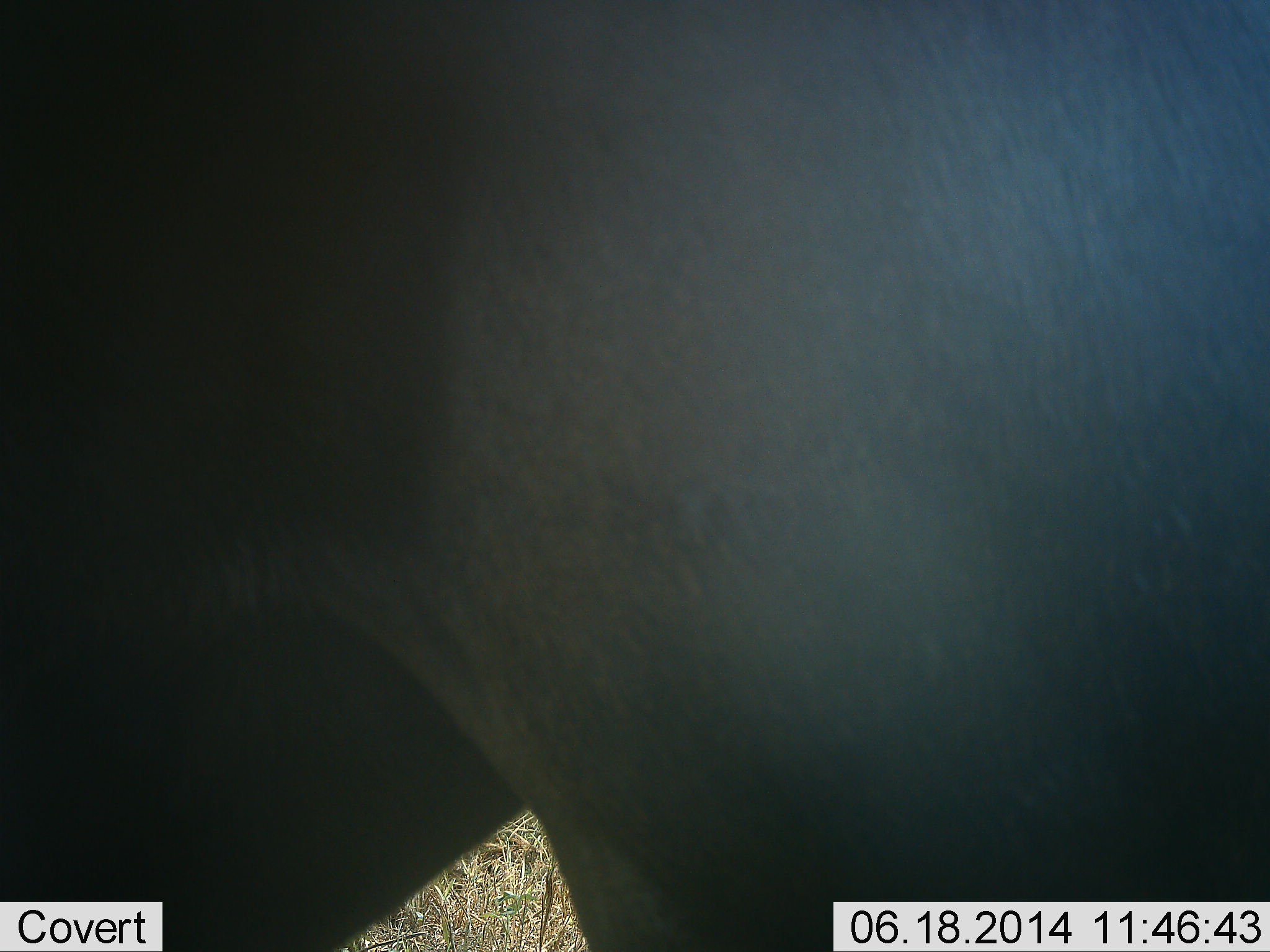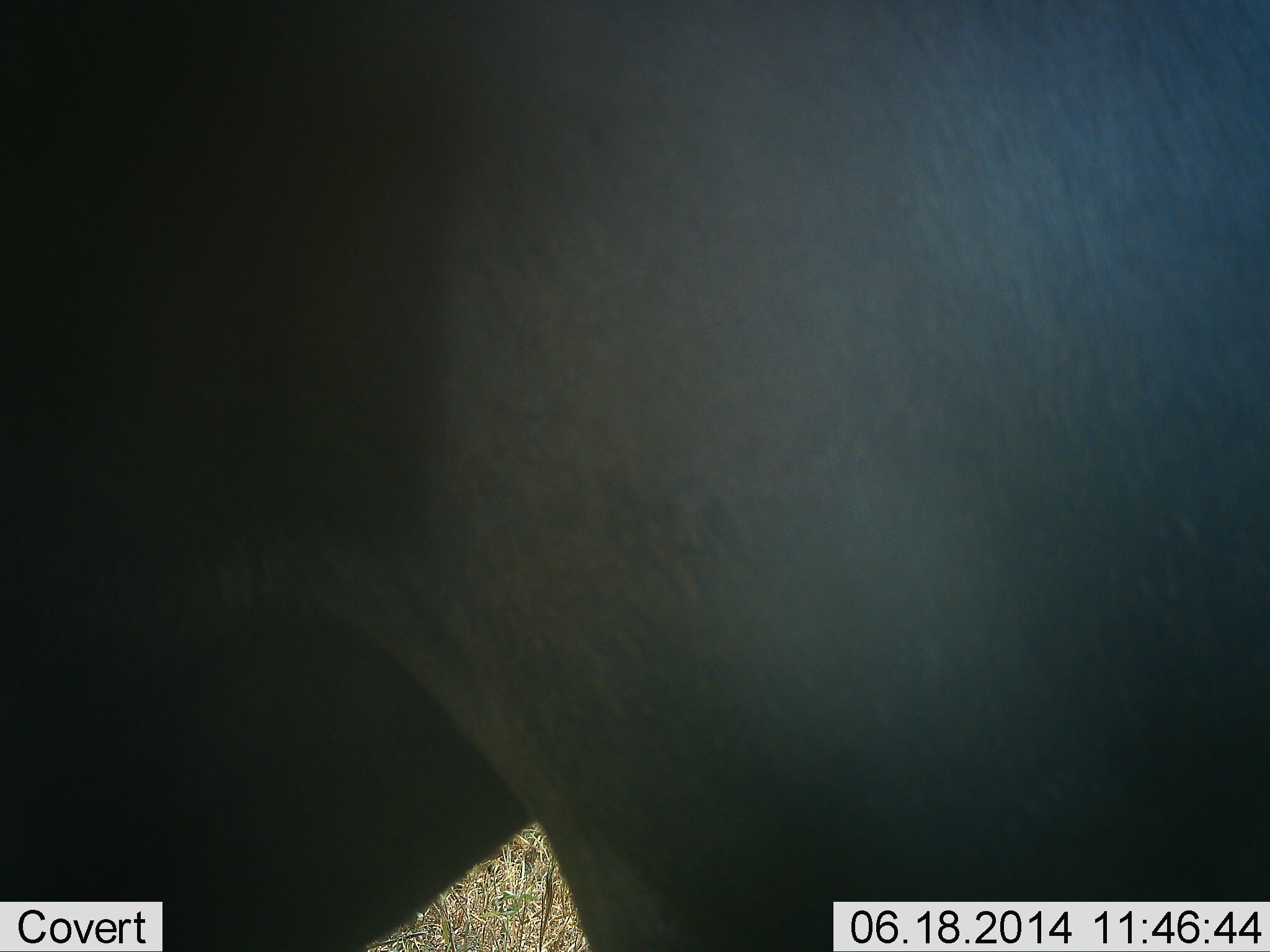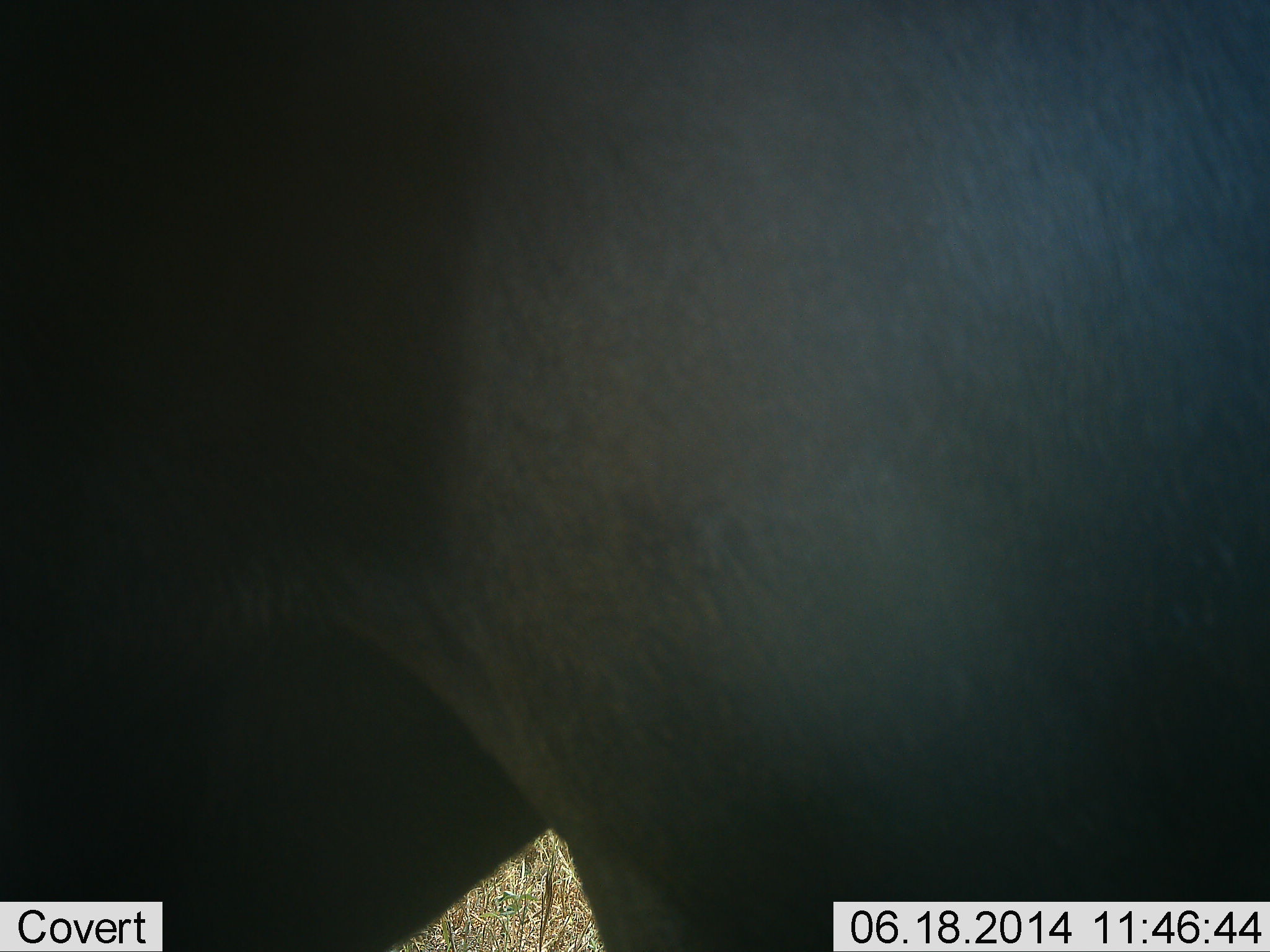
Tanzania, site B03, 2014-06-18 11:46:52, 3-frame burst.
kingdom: Animalia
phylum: Chordata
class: Mammalia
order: Artiodactyla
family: Bovidae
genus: Connochaetes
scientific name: Connochaetes taurinus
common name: blue wildebeest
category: wildebeest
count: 1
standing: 90%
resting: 0%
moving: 0%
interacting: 0%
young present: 0%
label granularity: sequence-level